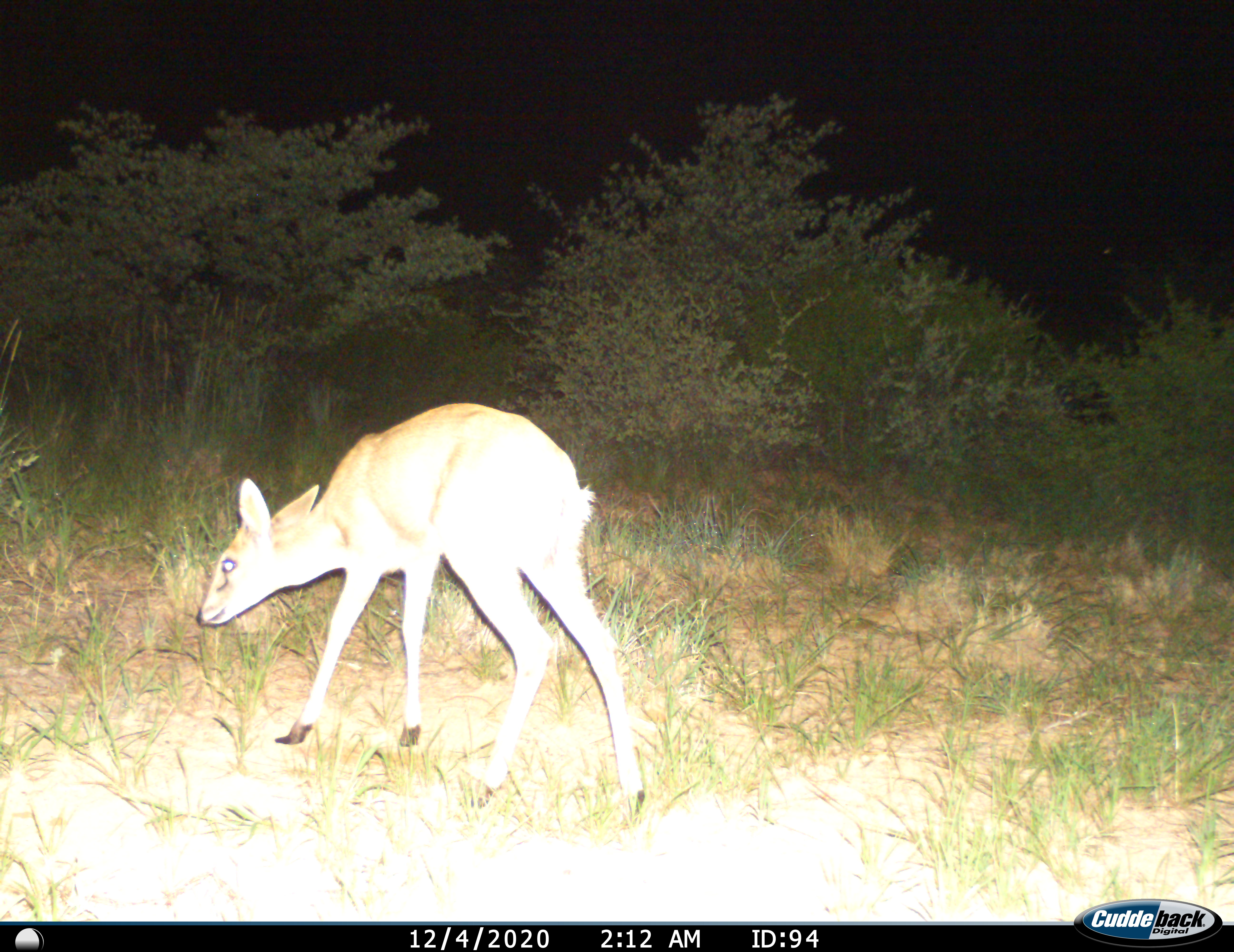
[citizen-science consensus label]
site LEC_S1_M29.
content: unidentified animal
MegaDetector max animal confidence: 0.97